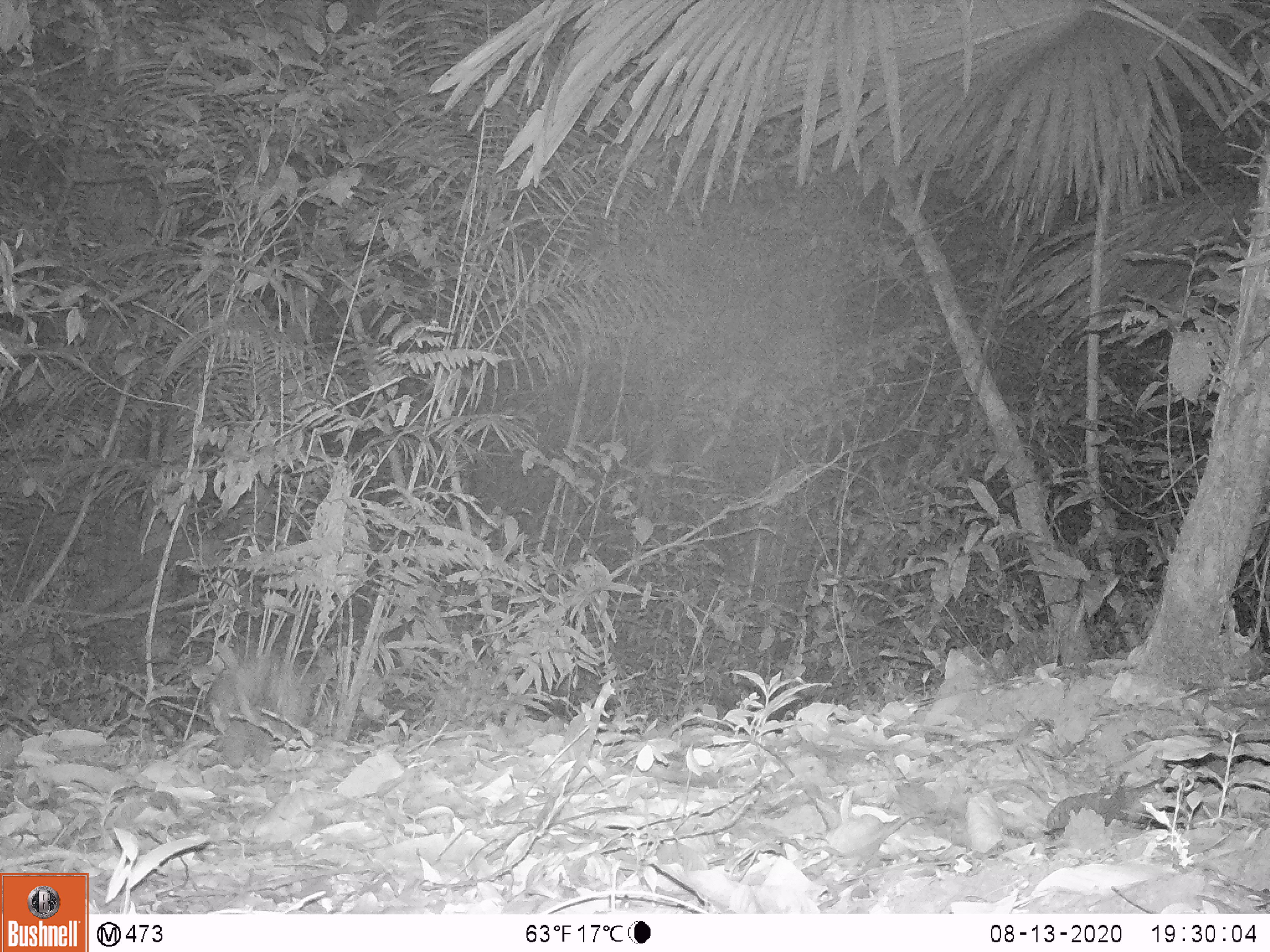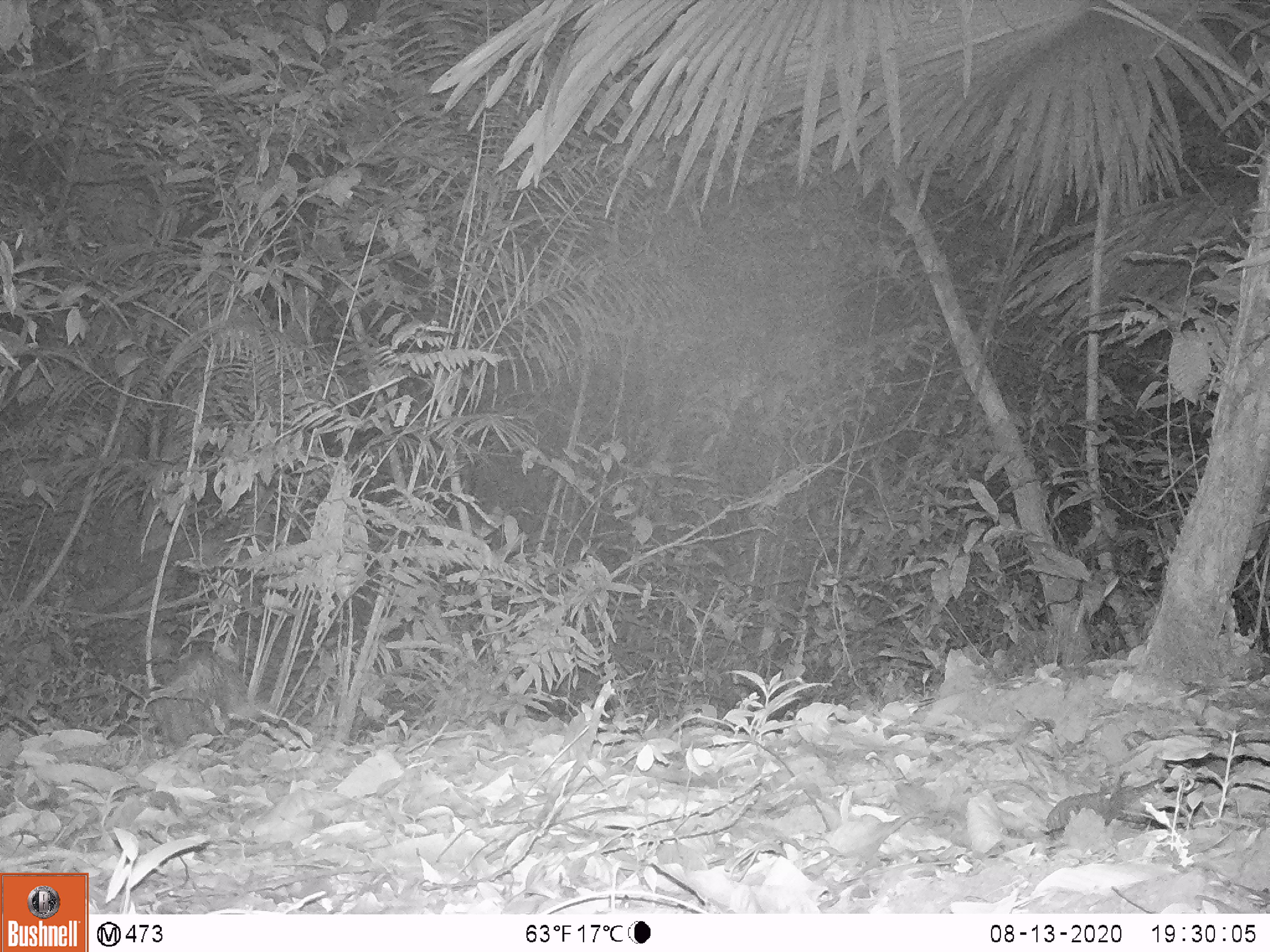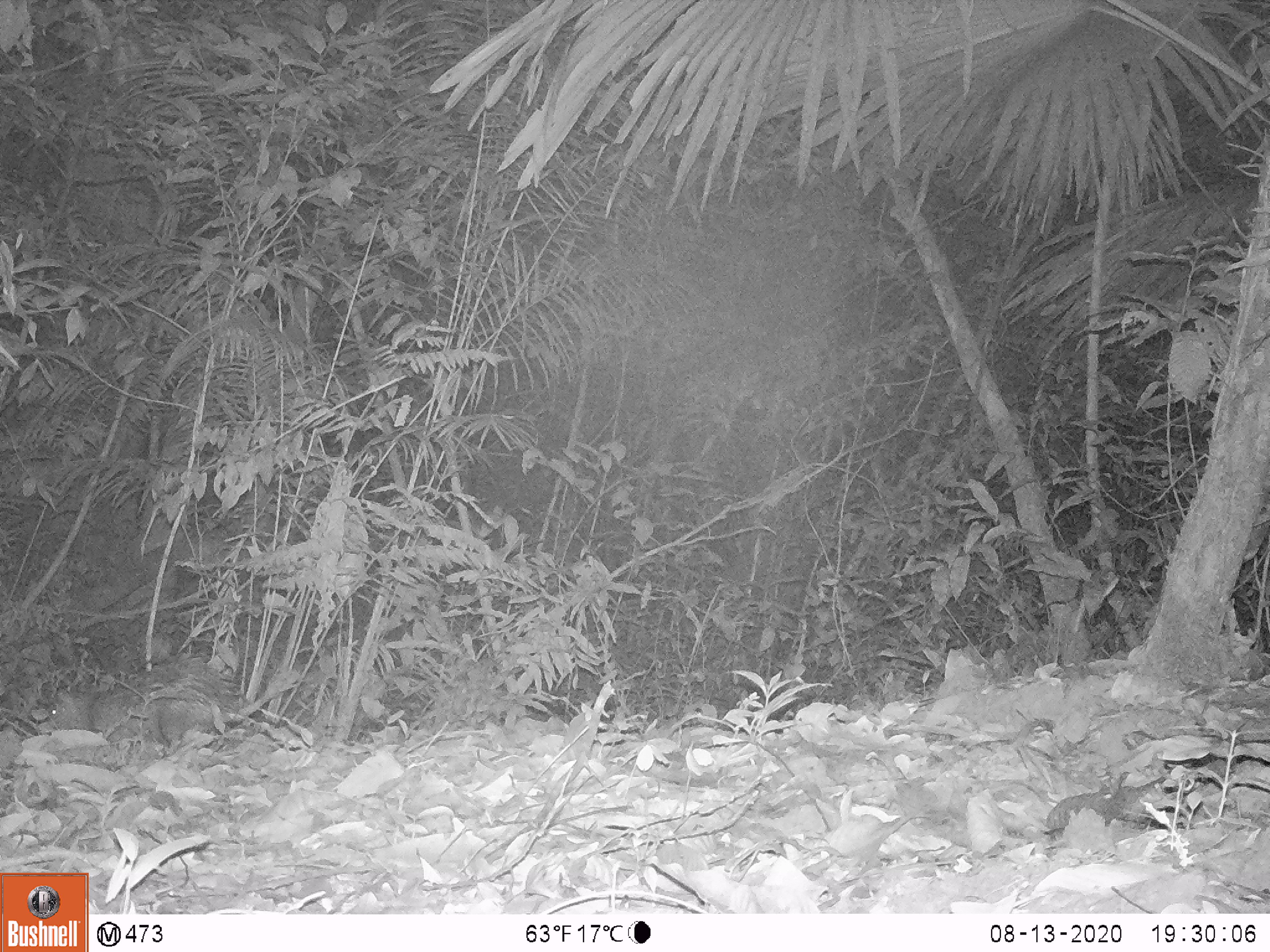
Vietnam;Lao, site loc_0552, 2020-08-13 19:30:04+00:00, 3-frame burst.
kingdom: Animalia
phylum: Chordata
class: Mammalia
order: Rodentia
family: Hystricidae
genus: Atherurus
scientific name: Atherurus macrourus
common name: asiatic brush-tailed porcupine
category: asiatic brush tailed porcupine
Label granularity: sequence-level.